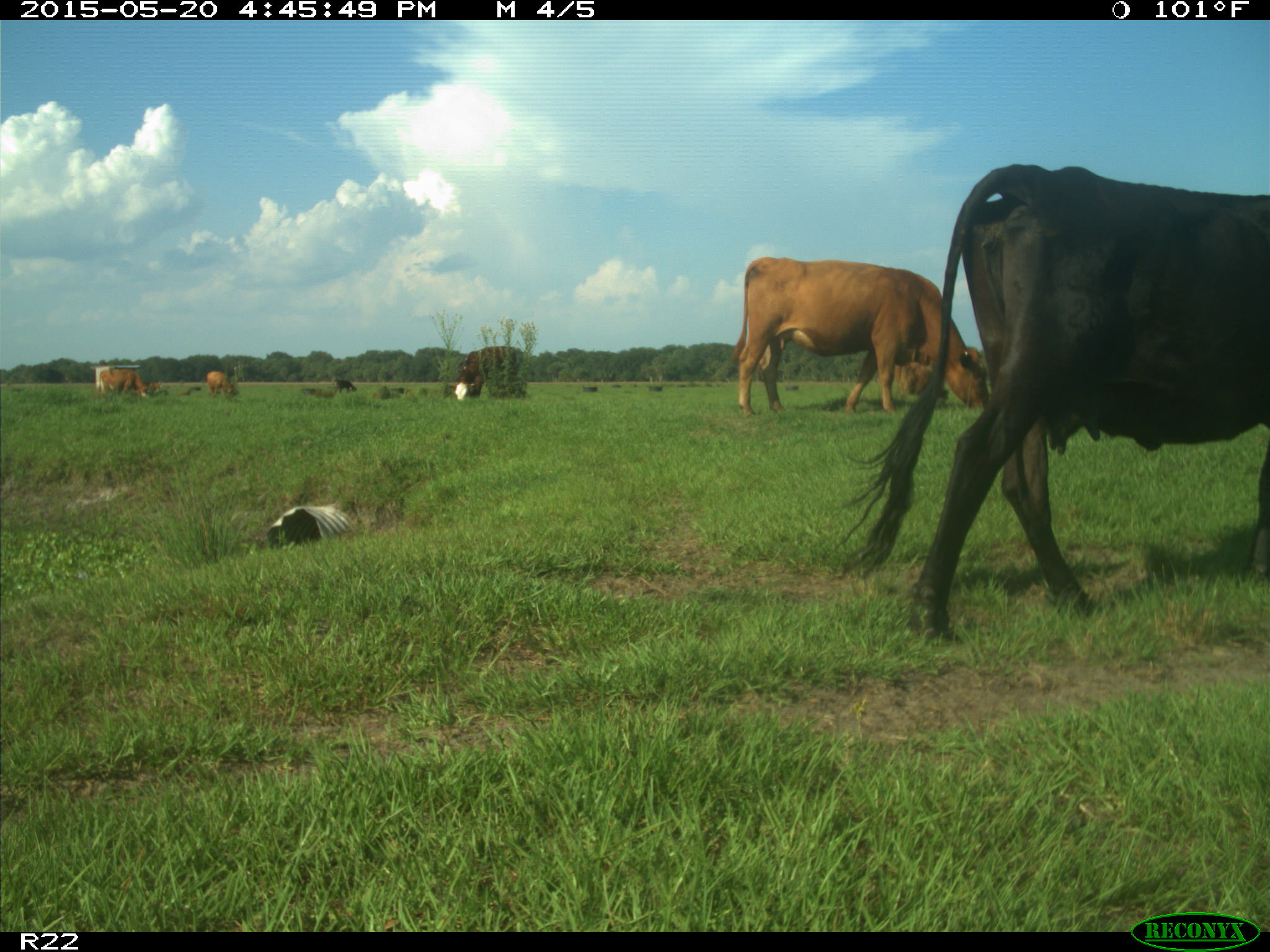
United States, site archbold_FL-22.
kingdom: Animalia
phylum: Chordata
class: Mammalia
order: Artiodactyla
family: Bovidae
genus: Bos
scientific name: Bos taurus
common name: domestic cow